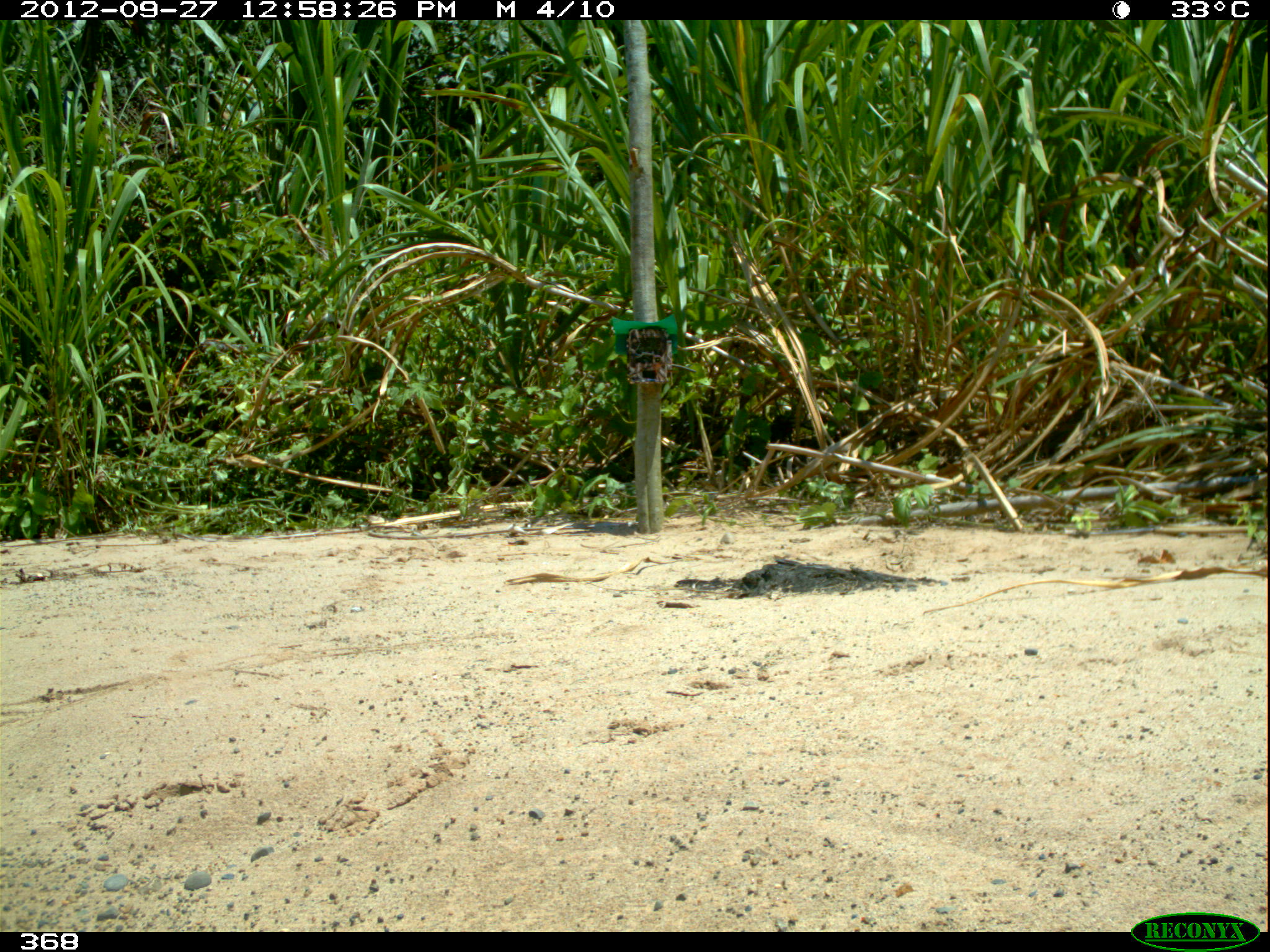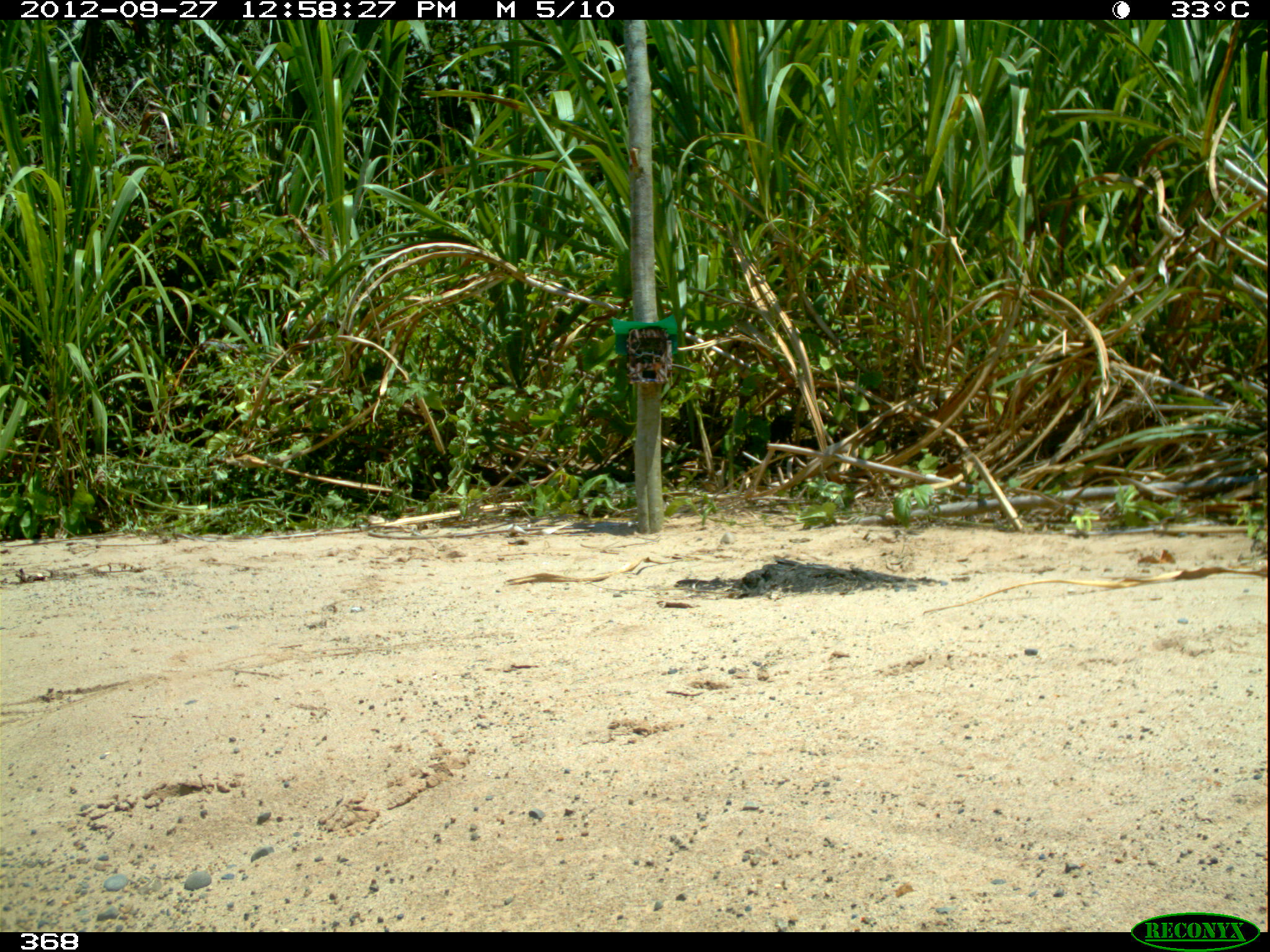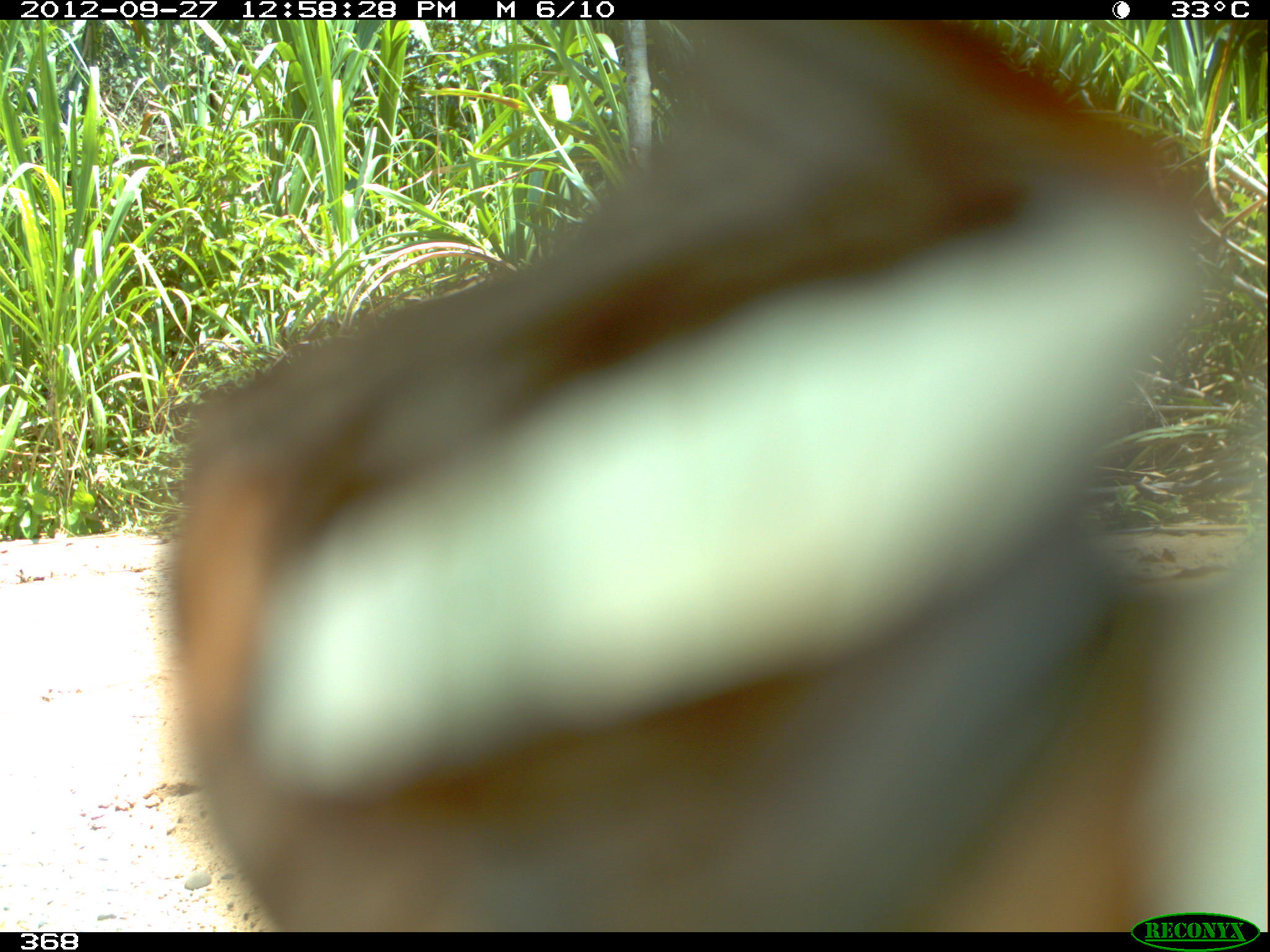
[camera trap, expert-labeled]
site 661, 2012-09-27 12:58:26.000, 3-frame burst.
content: unidentified animal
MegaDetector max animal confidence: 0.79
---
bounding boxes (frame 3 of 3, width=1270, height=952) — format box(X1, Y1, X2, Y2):
unknown: box(149, 14, 1266, 930)